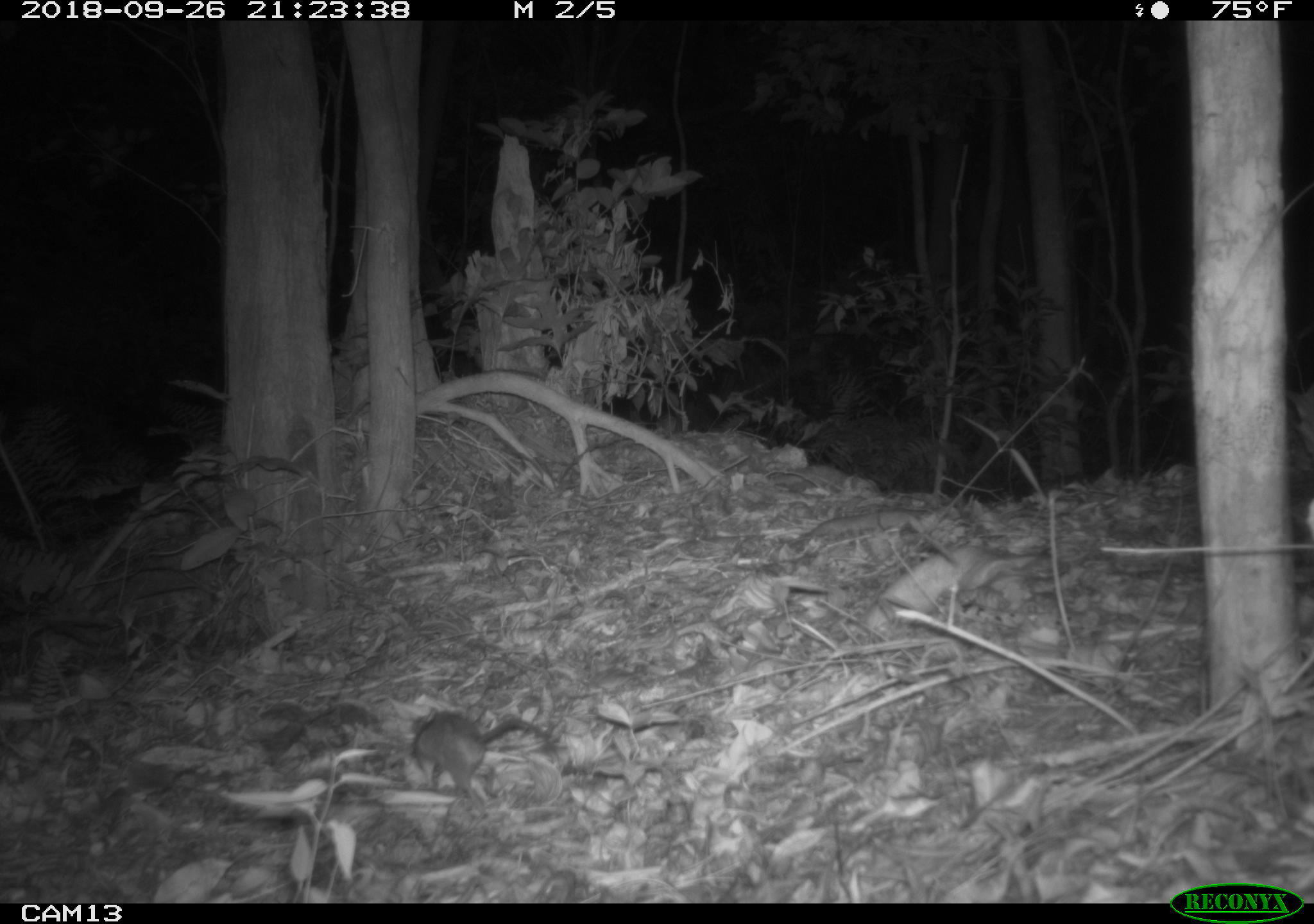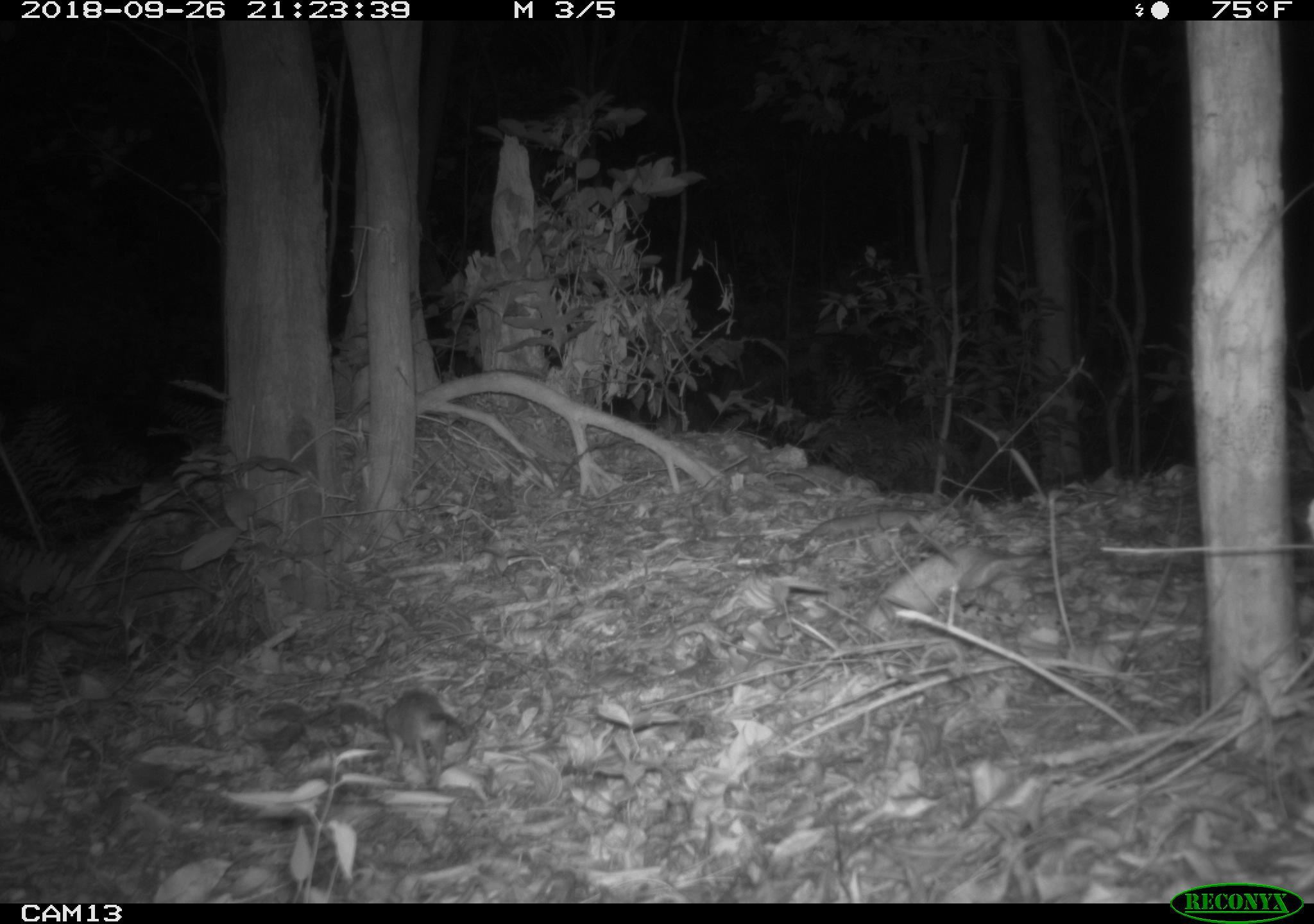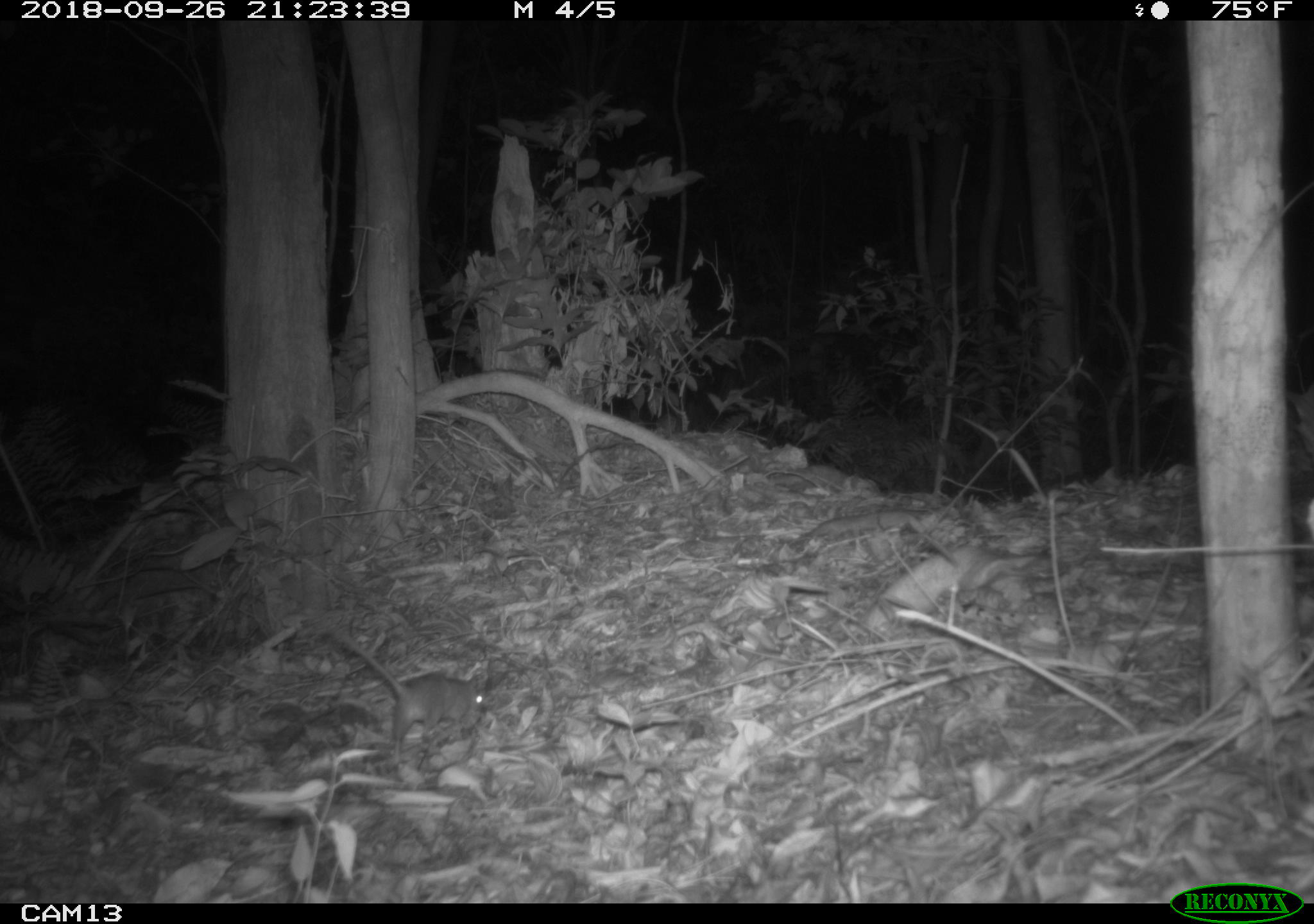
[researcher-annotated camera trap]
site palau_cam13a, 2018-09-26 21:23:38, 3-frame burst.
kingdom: Animalia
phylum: Chordata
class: Mammalia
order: Rodentia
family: Muridae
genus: Rattus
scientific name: Rattus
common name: rat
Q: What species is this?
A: Rat (Rattus).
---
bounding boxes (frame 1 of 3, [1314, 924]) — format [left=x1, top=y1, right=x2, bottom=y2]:
rat: [left=404, top=708, right=550, bottom=801]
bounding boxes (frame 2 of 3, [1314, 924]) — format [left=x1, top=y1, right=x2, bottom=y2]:
rat: [left=361, top=672, right=484, bottom=771]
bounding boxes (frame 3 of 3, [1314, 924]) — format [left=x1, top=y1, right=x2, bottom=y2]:
rat: [left=312, top=617, right=503, bottom=756]